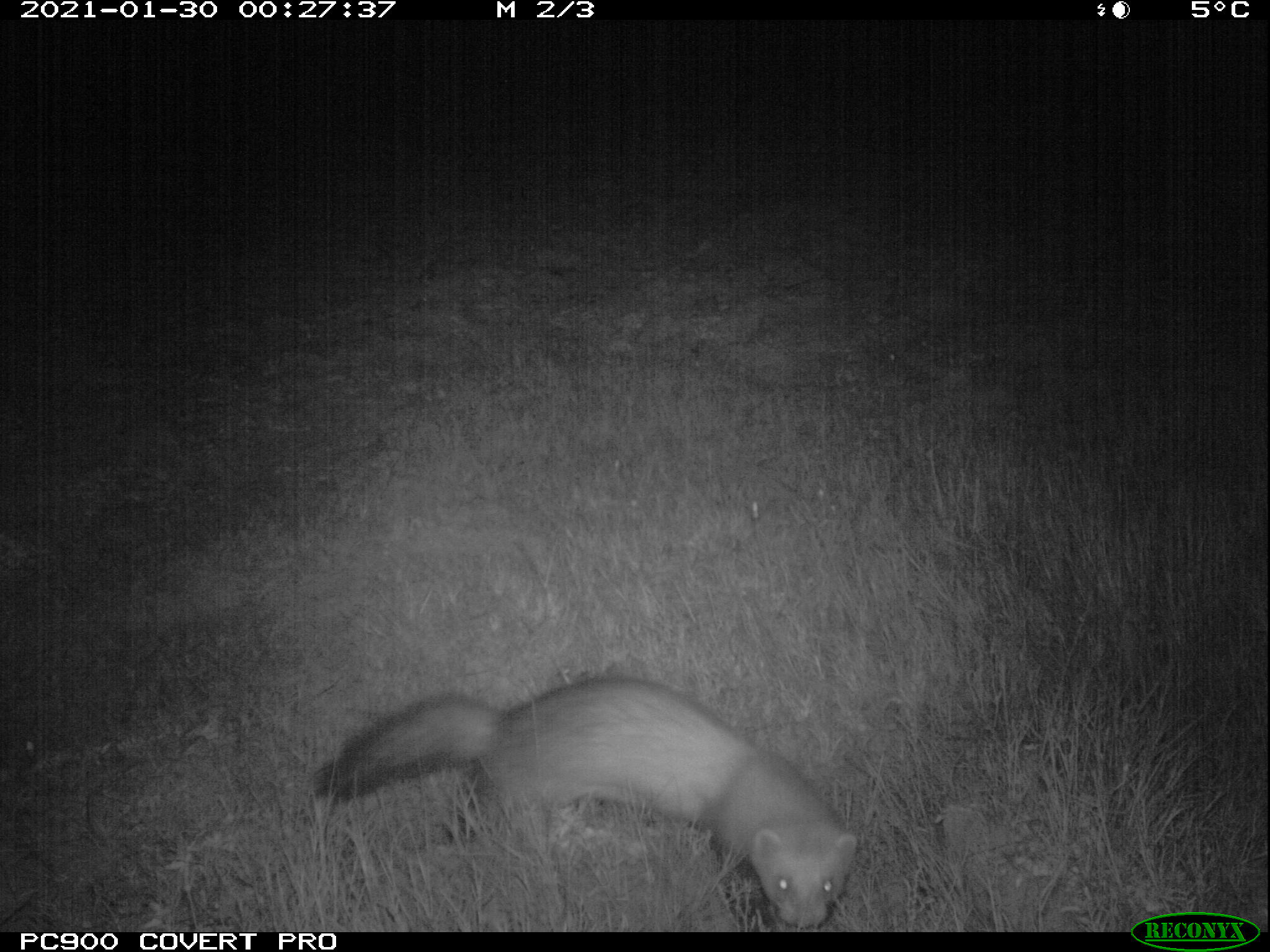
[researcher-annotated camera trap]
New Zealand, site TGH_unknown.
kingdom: Animalia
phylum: Chordata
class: Mammalia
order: Carnivora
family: Mustelidae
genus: Mustela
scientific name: Mustela furo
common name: ferret